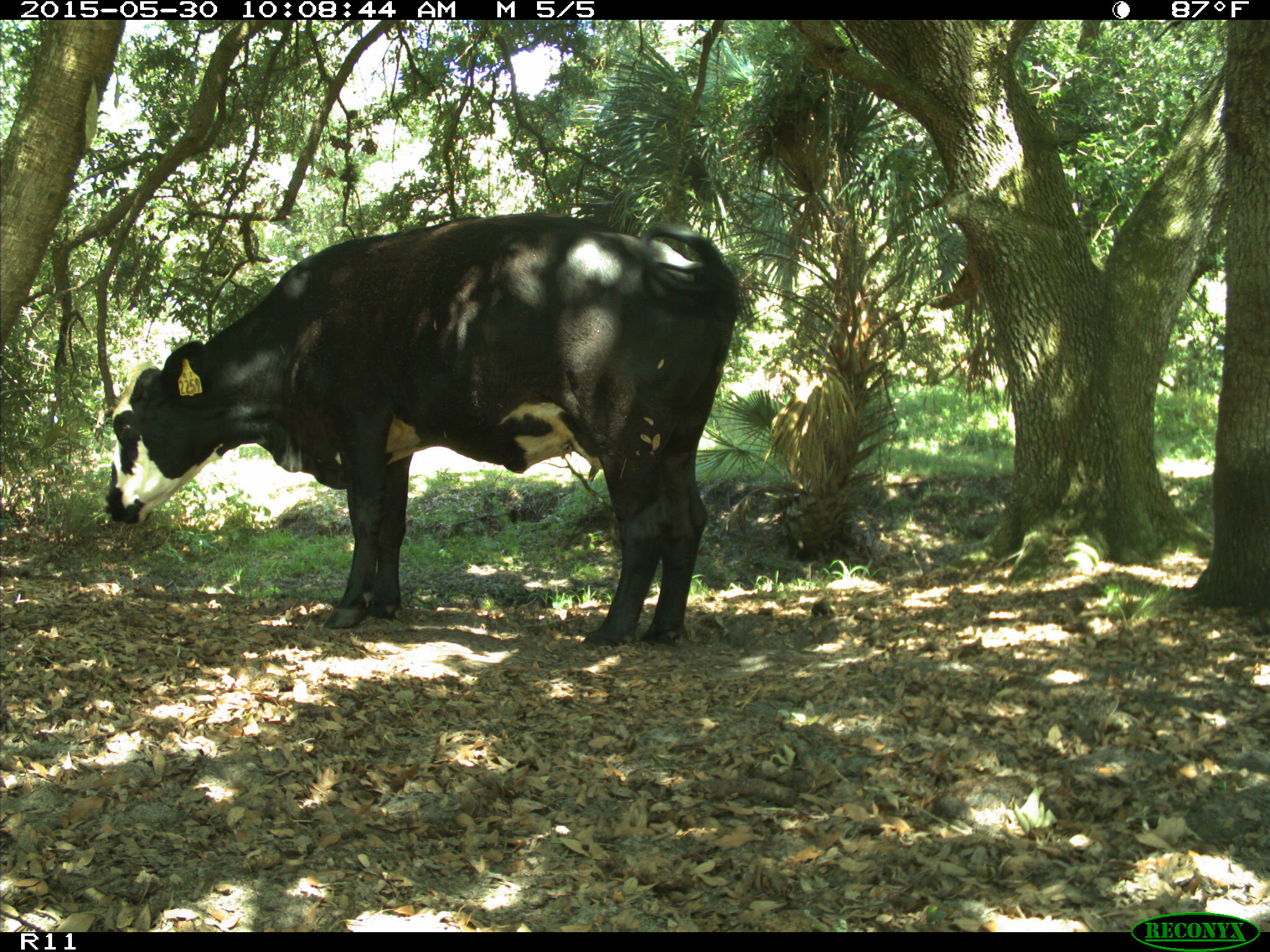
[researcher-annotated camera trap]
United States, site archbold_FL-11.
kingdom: Animalia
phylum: Chordata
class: Mammalia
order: Artiodactyla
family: Bovidae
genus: Bos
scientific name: Bos taurus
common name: domestic cow